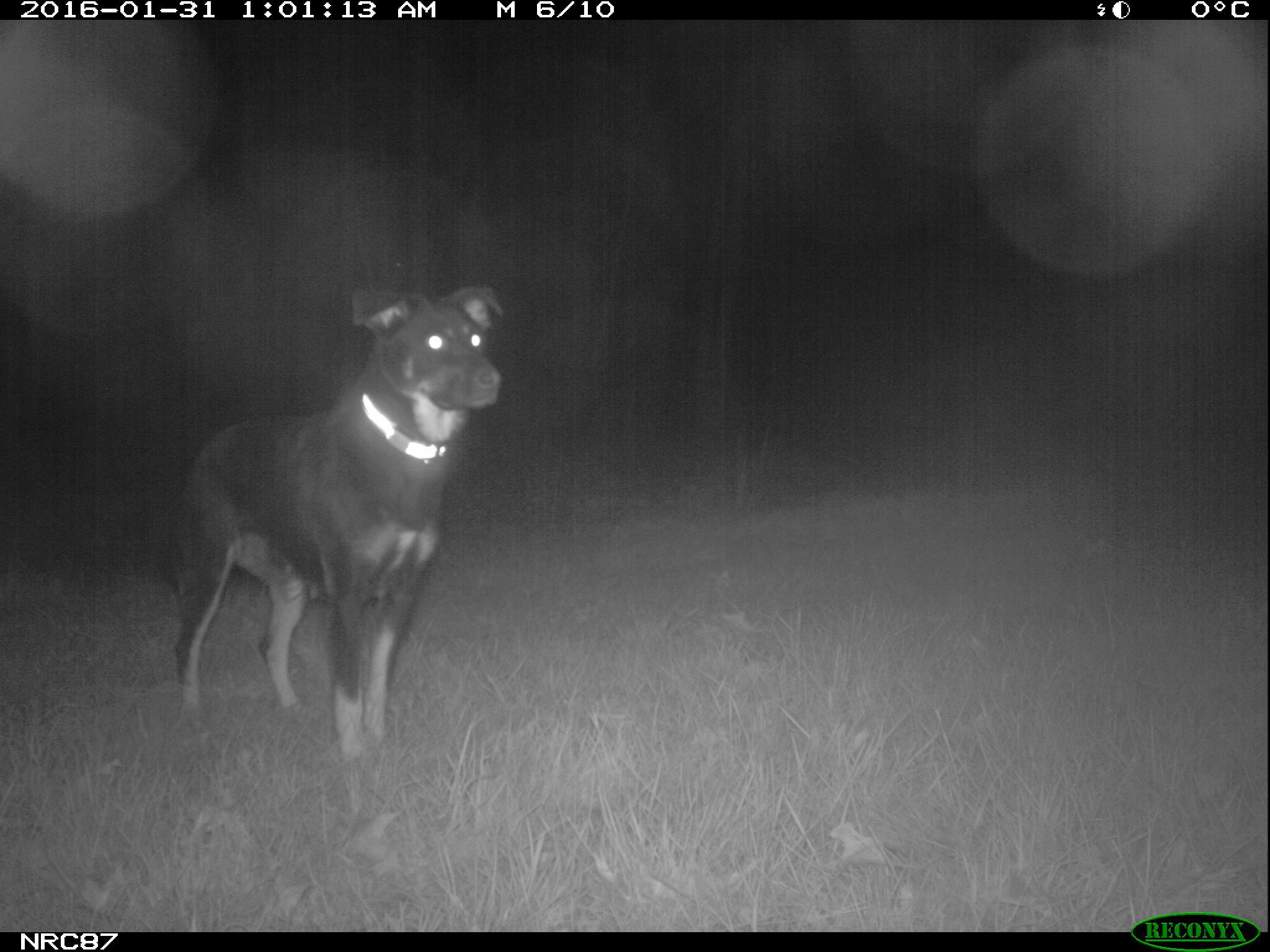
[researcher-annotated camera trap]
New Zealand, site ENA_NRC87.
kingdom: Animalia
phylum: Chordata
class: Mammalia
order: Carnivora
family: Canidae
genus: Canis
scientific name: Canis familiaris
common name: domestic dog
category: dog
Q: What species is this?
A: Dog (domestic dog) (Canis familiaris).